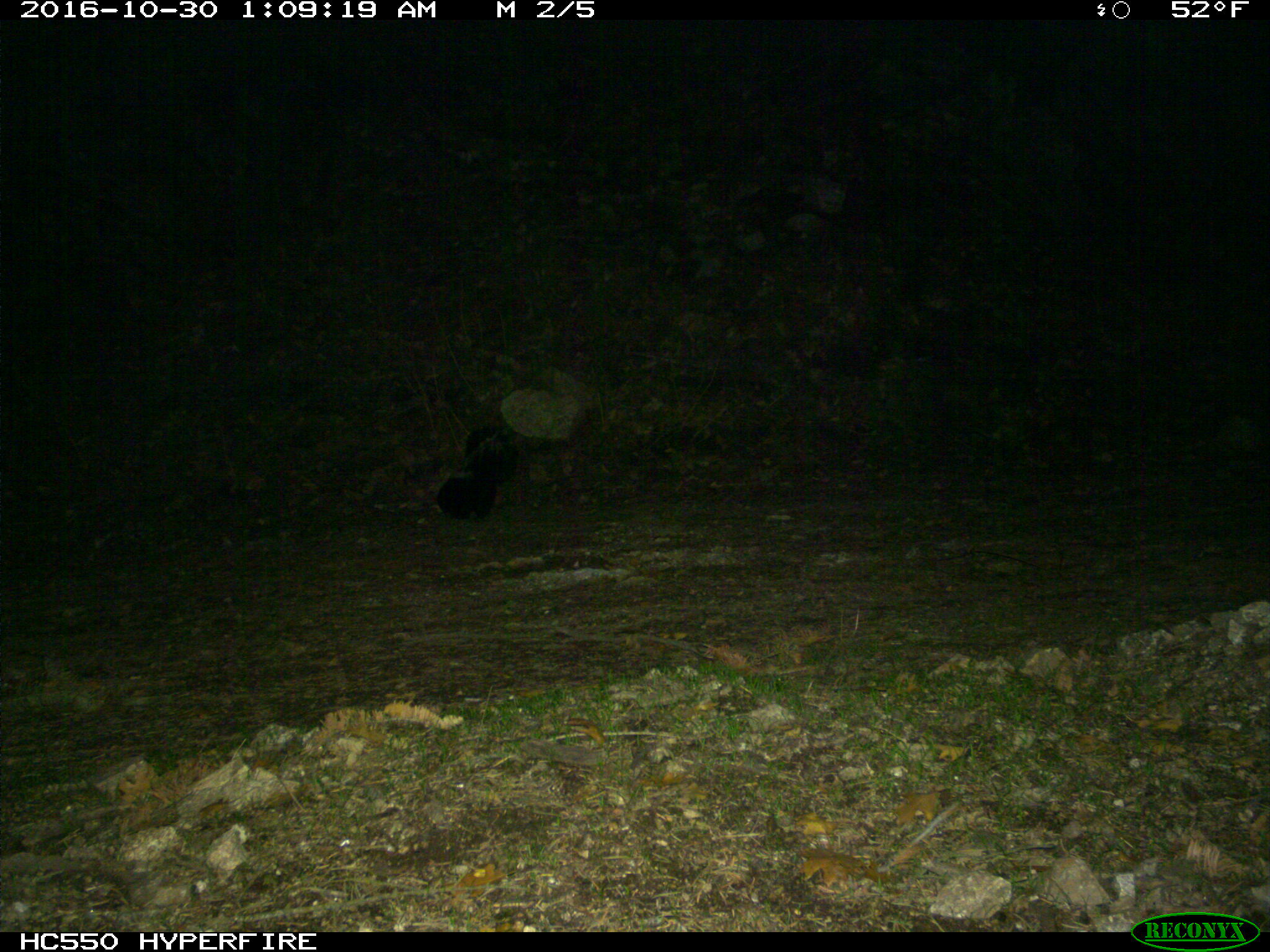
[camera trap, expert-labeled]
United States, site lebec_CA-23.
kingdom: Animalia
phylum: Chordata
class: Mammalia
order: Carnivora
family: Mephitidae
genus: Mephitis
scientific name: Mephitis mephitis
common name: striped skunk